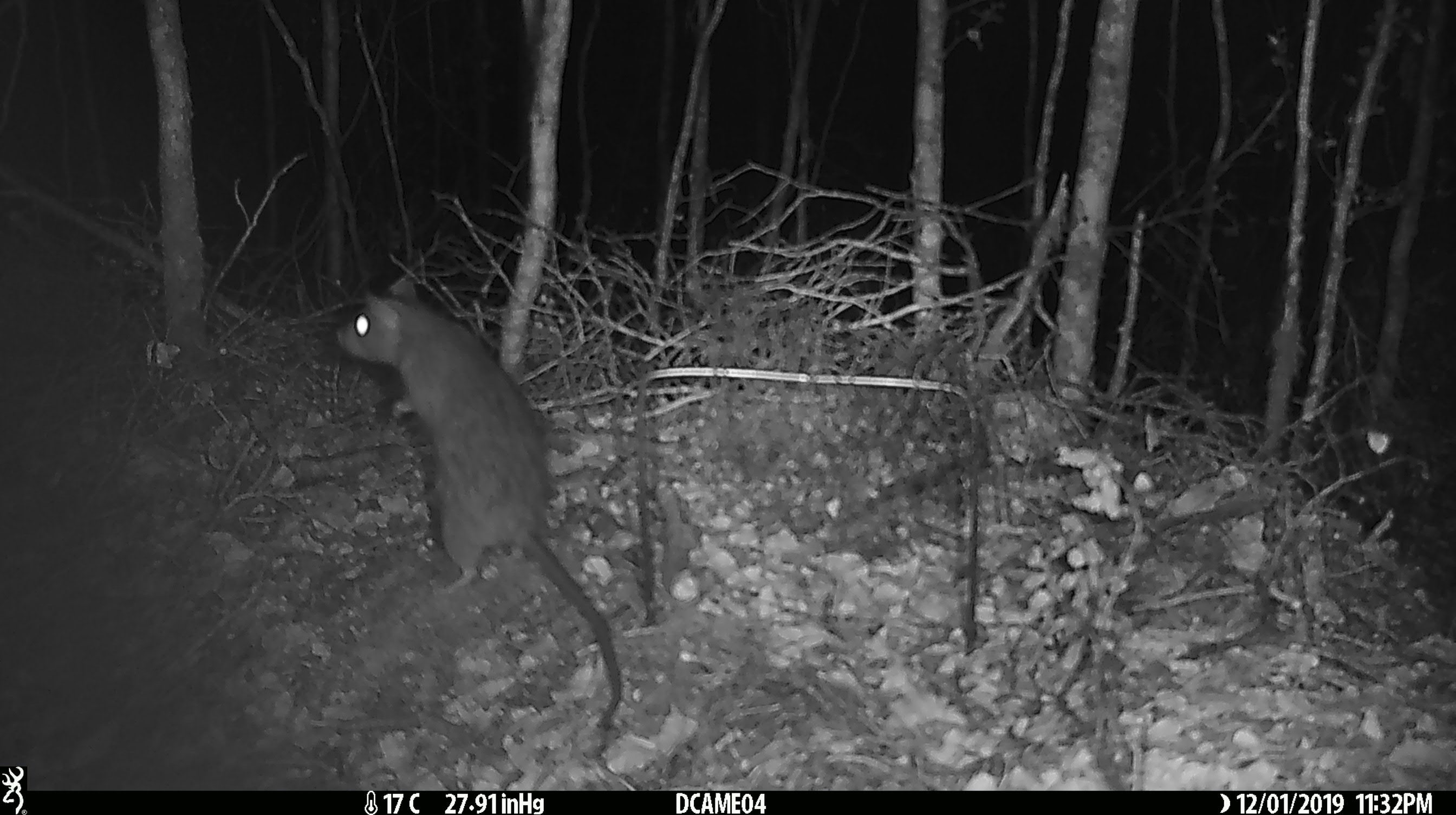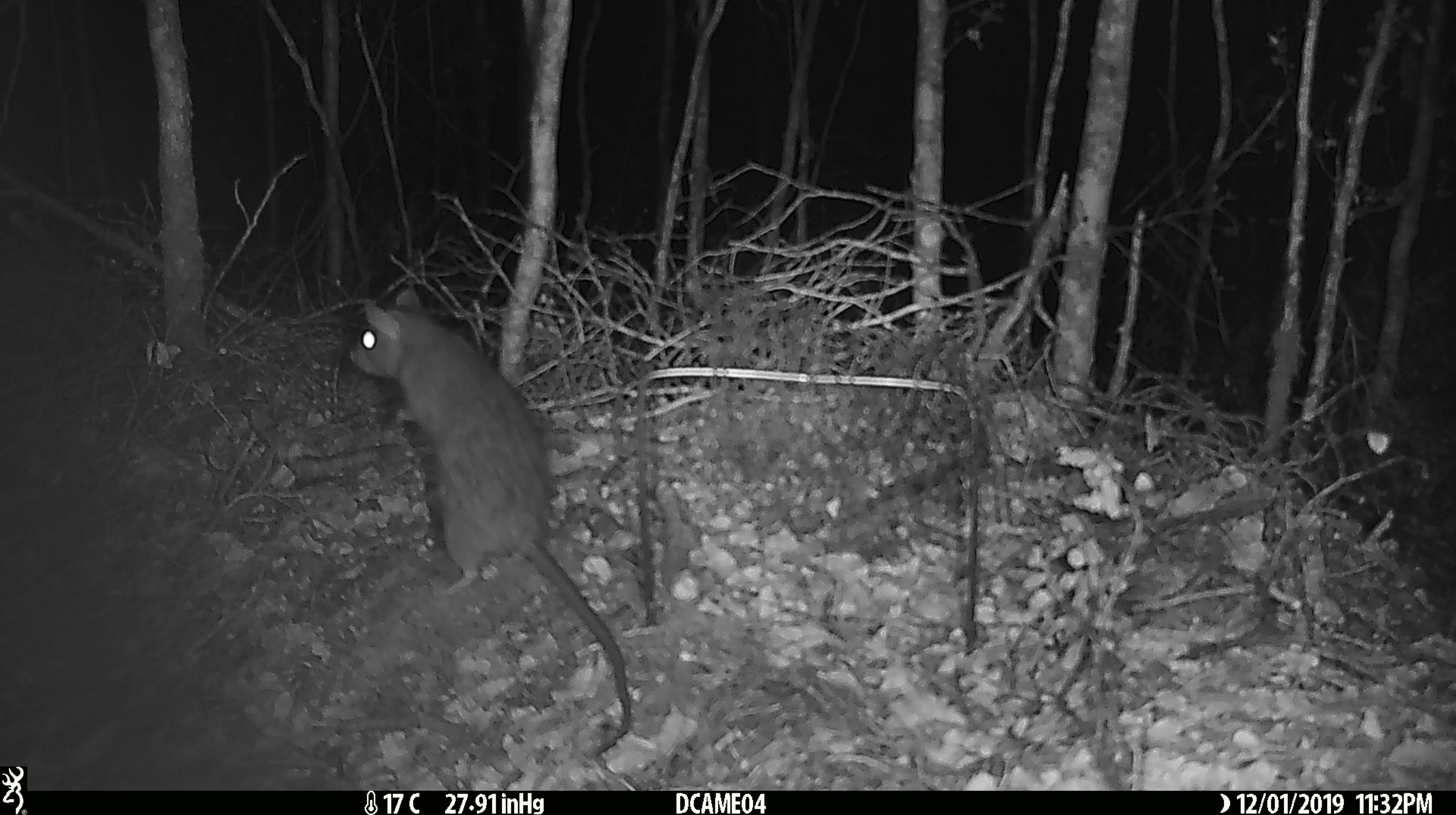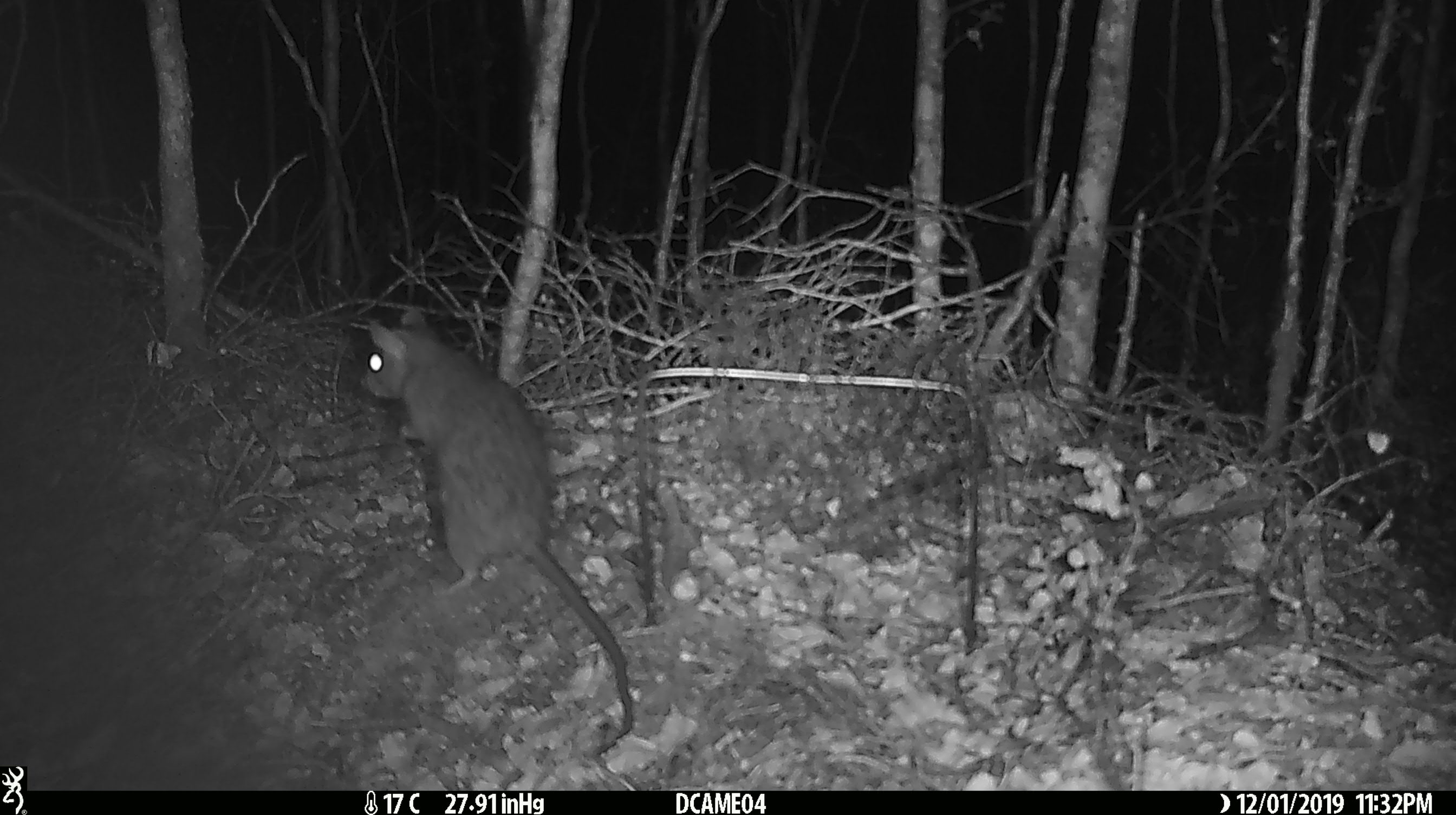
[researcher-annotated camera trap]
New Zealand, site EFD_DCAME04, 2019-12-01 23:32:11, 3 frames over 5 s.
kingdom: Animalia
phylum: Chordata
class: Mammalia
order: Rodentia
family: Muridae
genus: Rattus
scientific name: Rattus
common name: rat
Rat (Rattus).